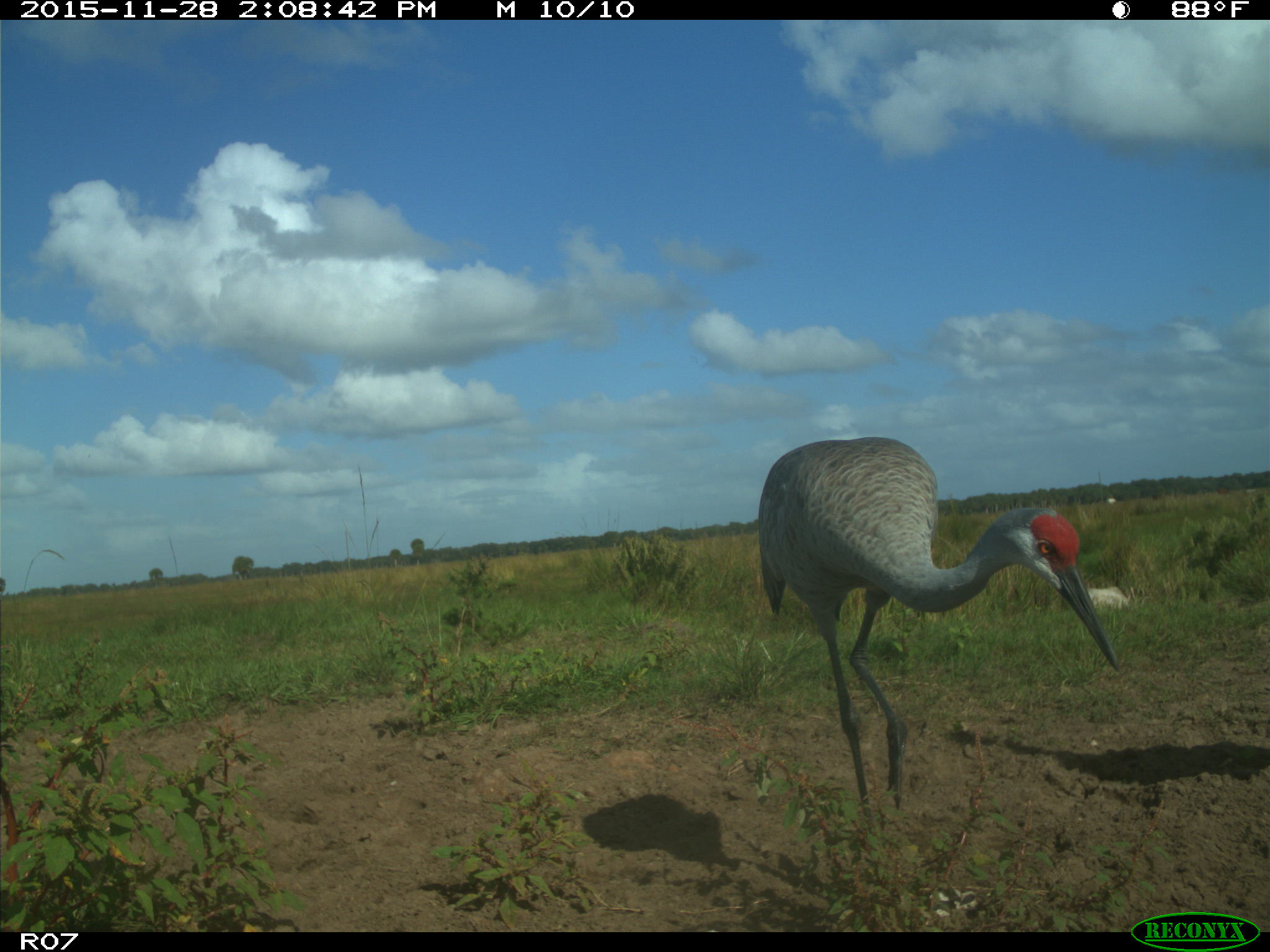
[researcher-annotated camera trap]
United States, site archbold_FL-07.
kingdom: Animalia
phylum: Chordata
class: Aves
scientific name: Aves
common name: birds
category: unidentified bird